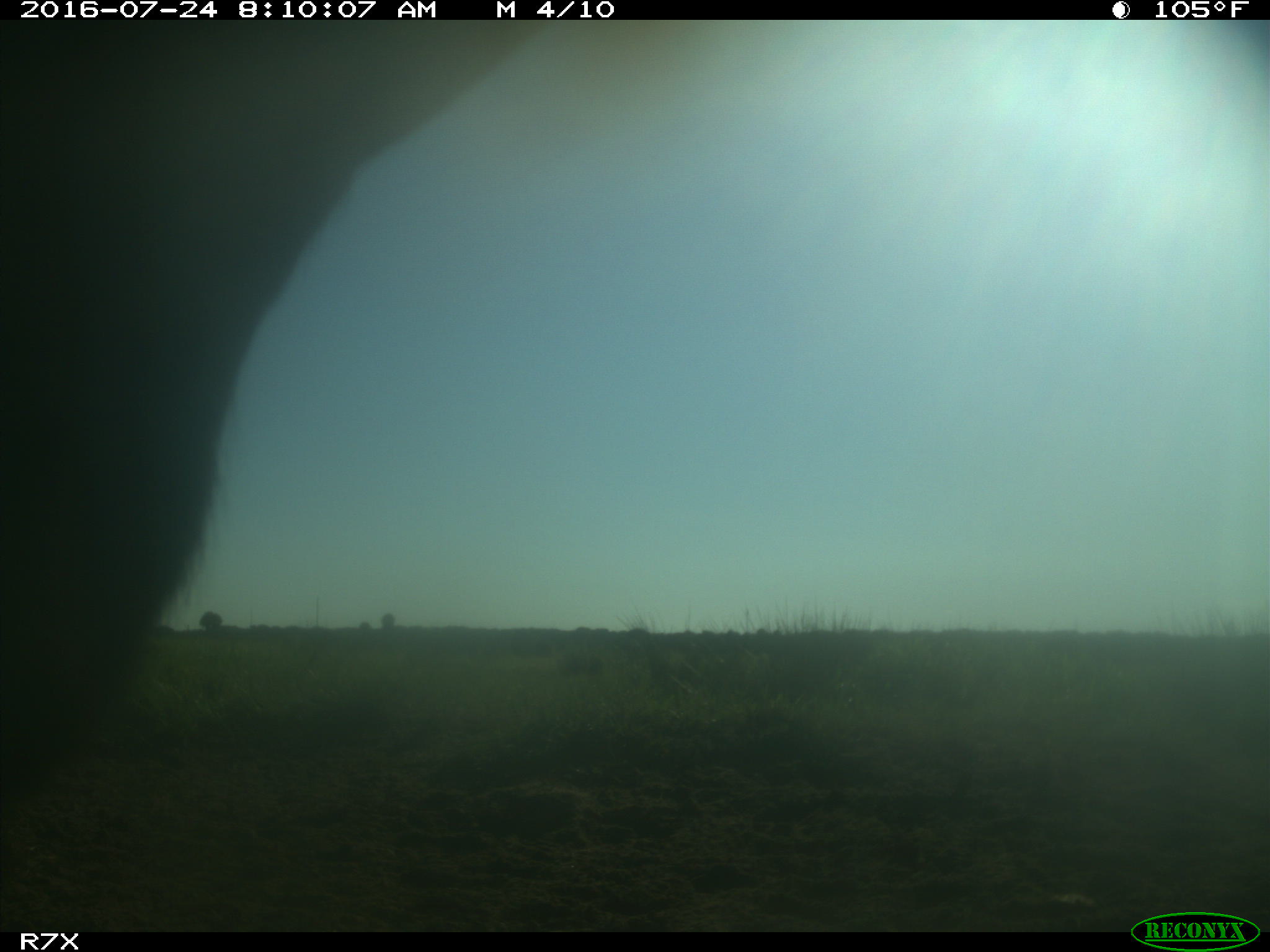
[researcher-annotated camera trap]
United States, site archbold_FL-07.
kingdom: Animalia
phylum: Chordata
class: Mammalia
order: Artiodactyla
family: Bovidae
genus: Bos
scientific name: Bos taurus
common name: domestic cow